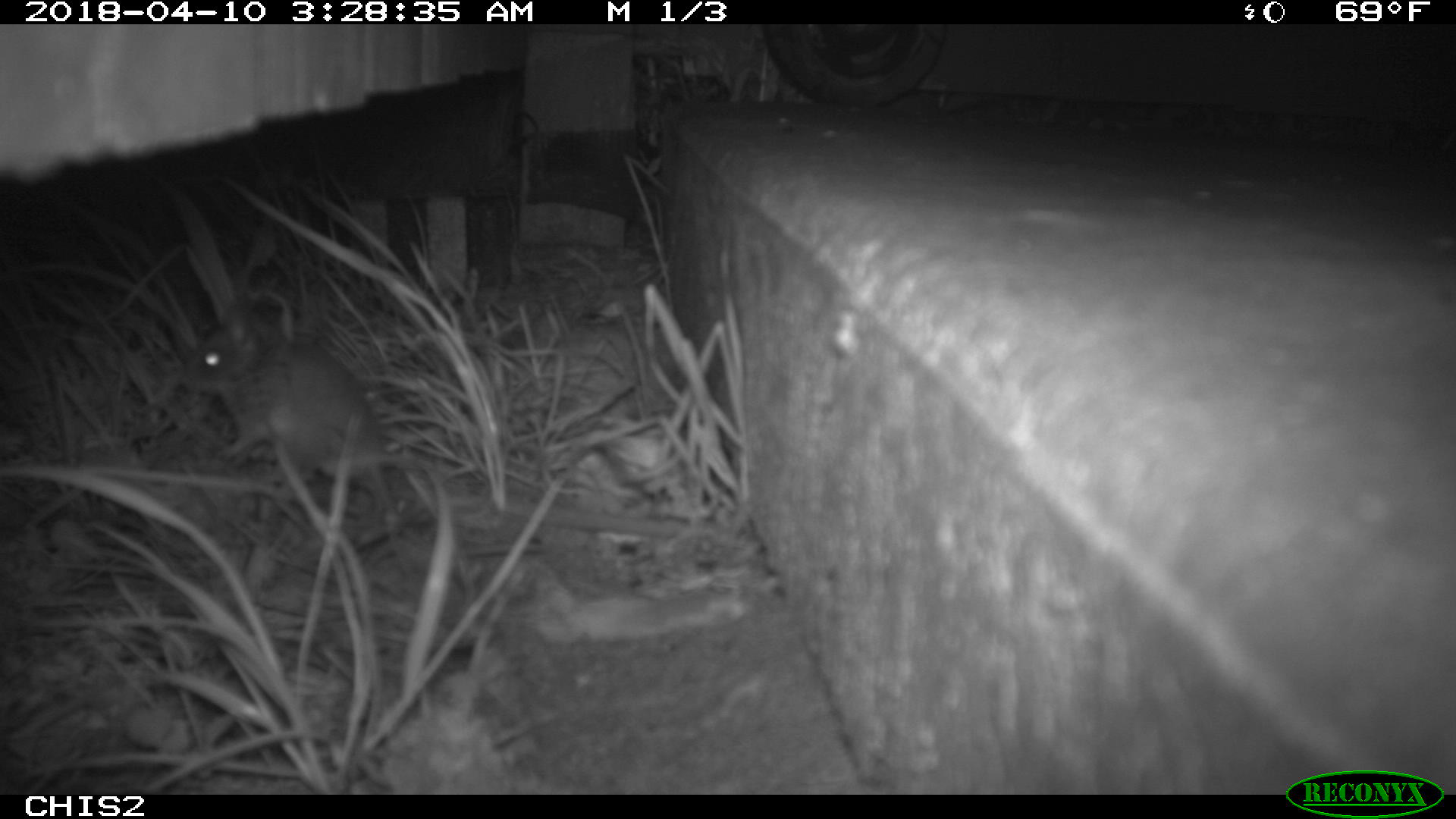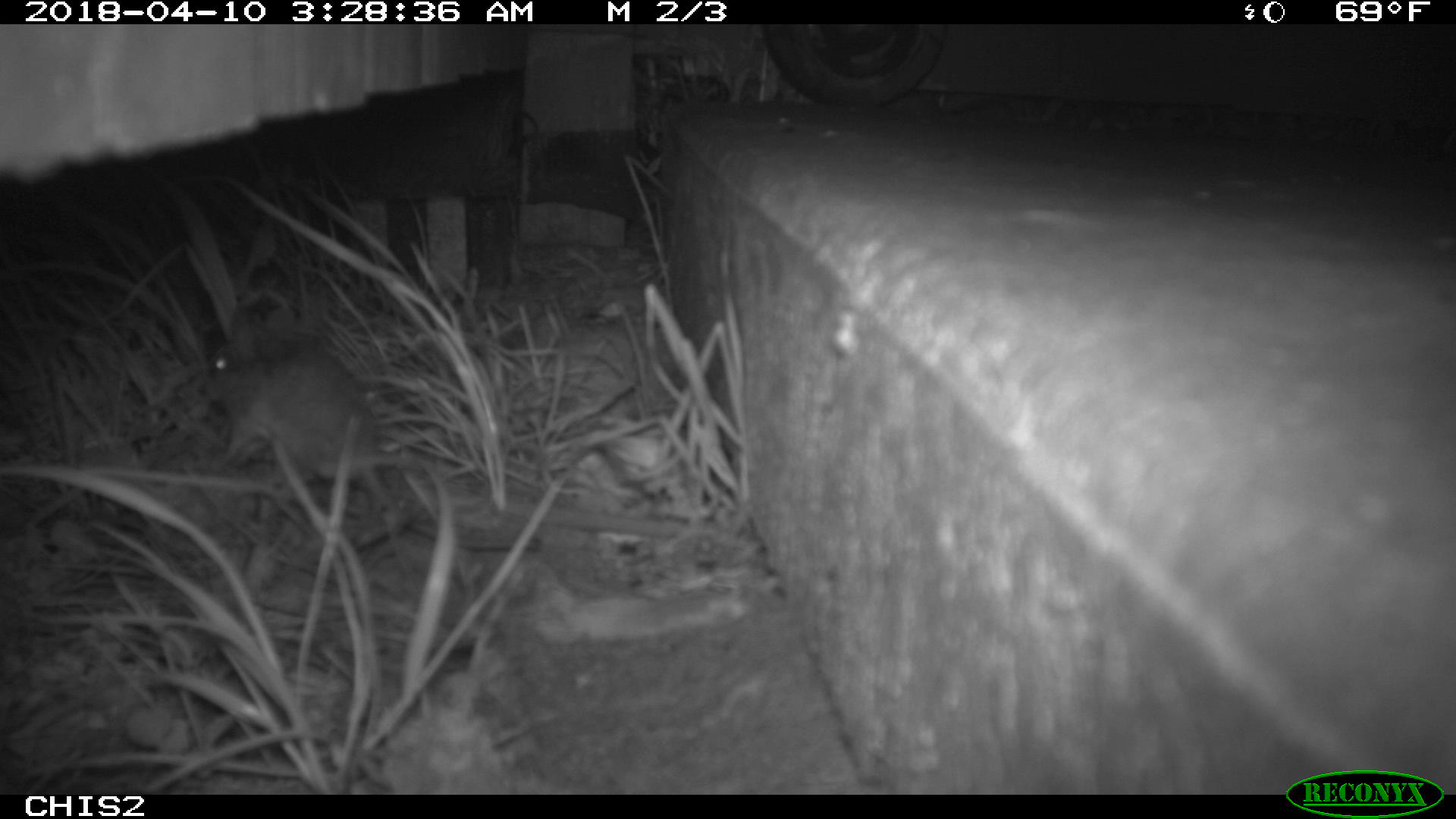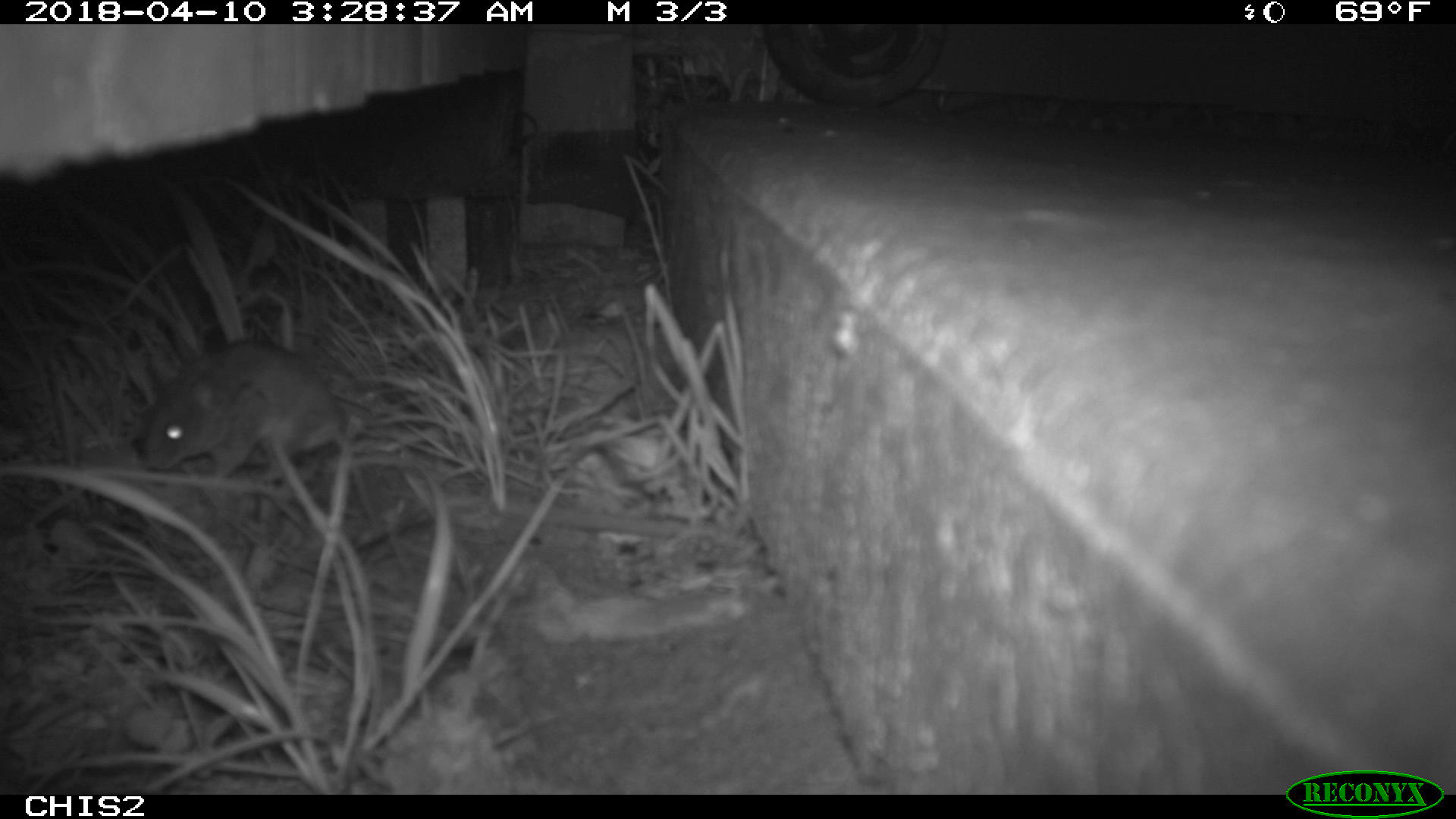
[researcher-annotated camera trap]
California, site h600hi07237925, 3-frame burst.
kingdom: Animalia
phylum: Chordata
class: Mammalia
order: Rodentia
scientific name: Rodentia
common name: rodent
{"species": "rodent (Rodentia)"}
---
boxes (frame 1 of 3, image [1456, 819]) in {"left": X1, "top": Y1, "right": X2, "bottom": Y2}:
rodent: {"left": 180, "top": 305, "right": 387, "bottom": 514}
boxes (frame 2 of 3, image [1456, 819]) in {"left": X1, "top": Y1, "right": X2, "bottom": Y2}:
rodent: {"left": 202, "top": 330, "right": 544, "bottom": 554}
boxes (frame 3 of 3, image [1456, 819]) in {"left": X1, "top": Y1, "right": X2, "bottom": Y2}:
rodent: {"left": 136, "top": 337, "right": 417, "bottom": 579}